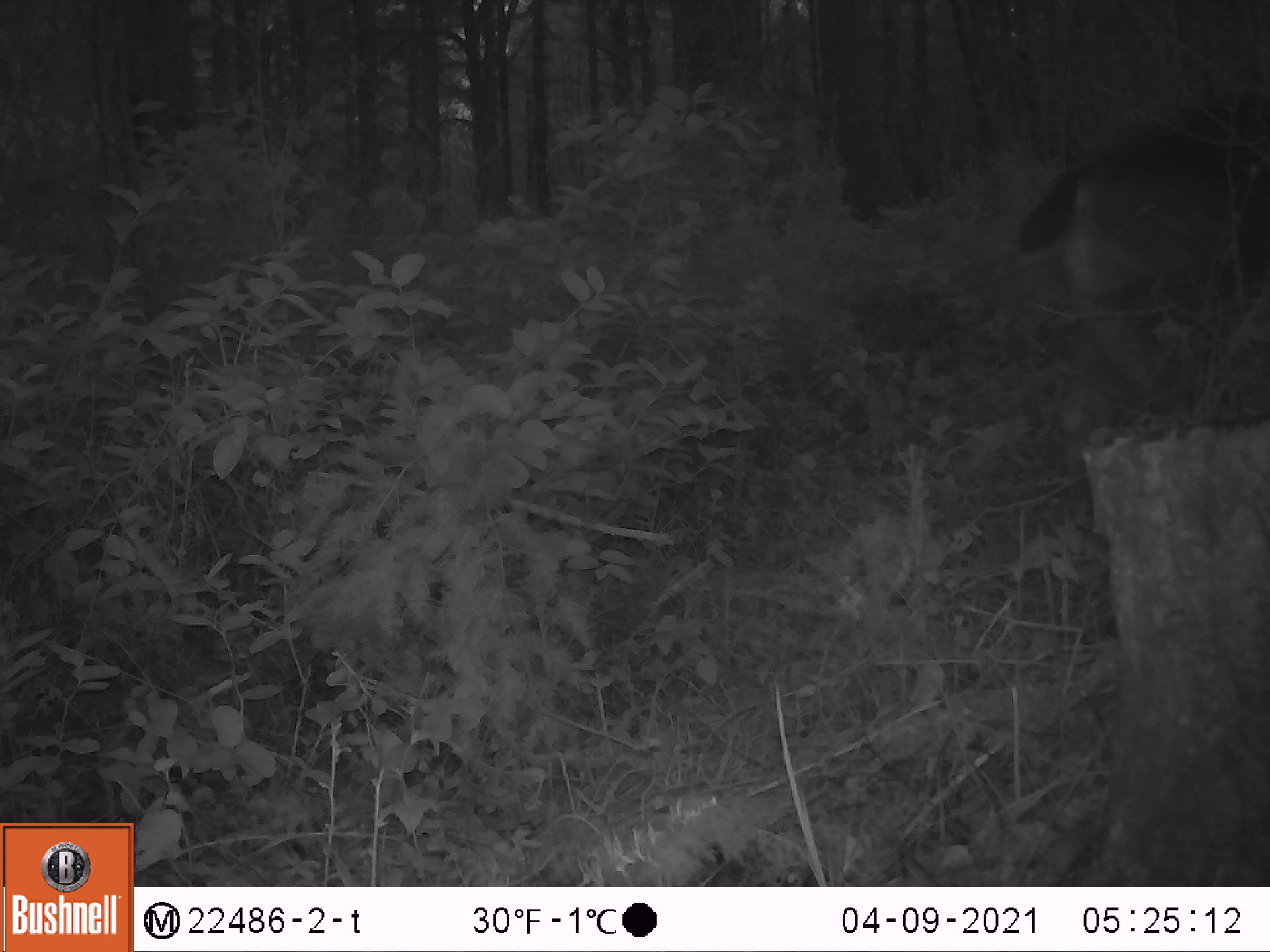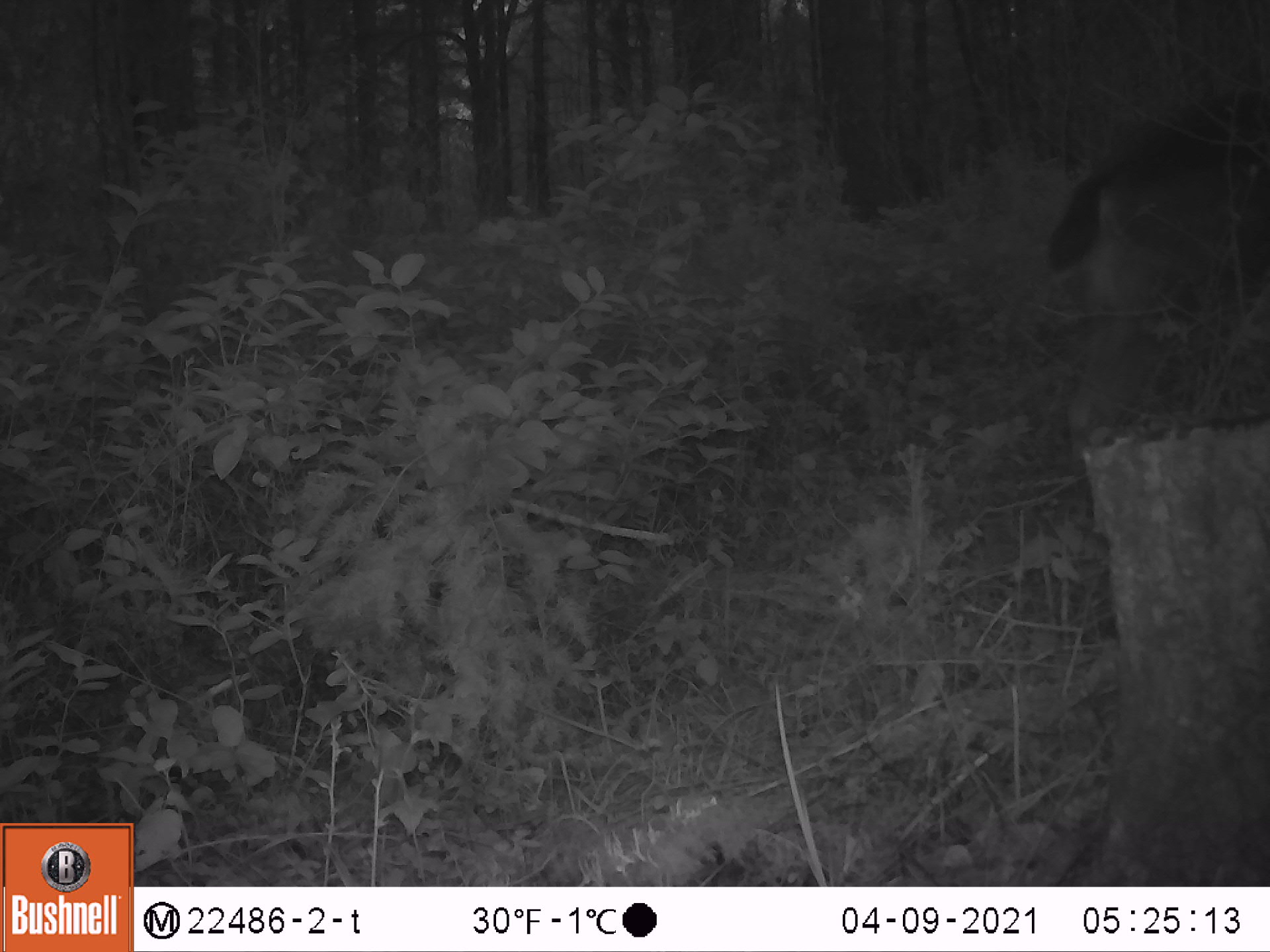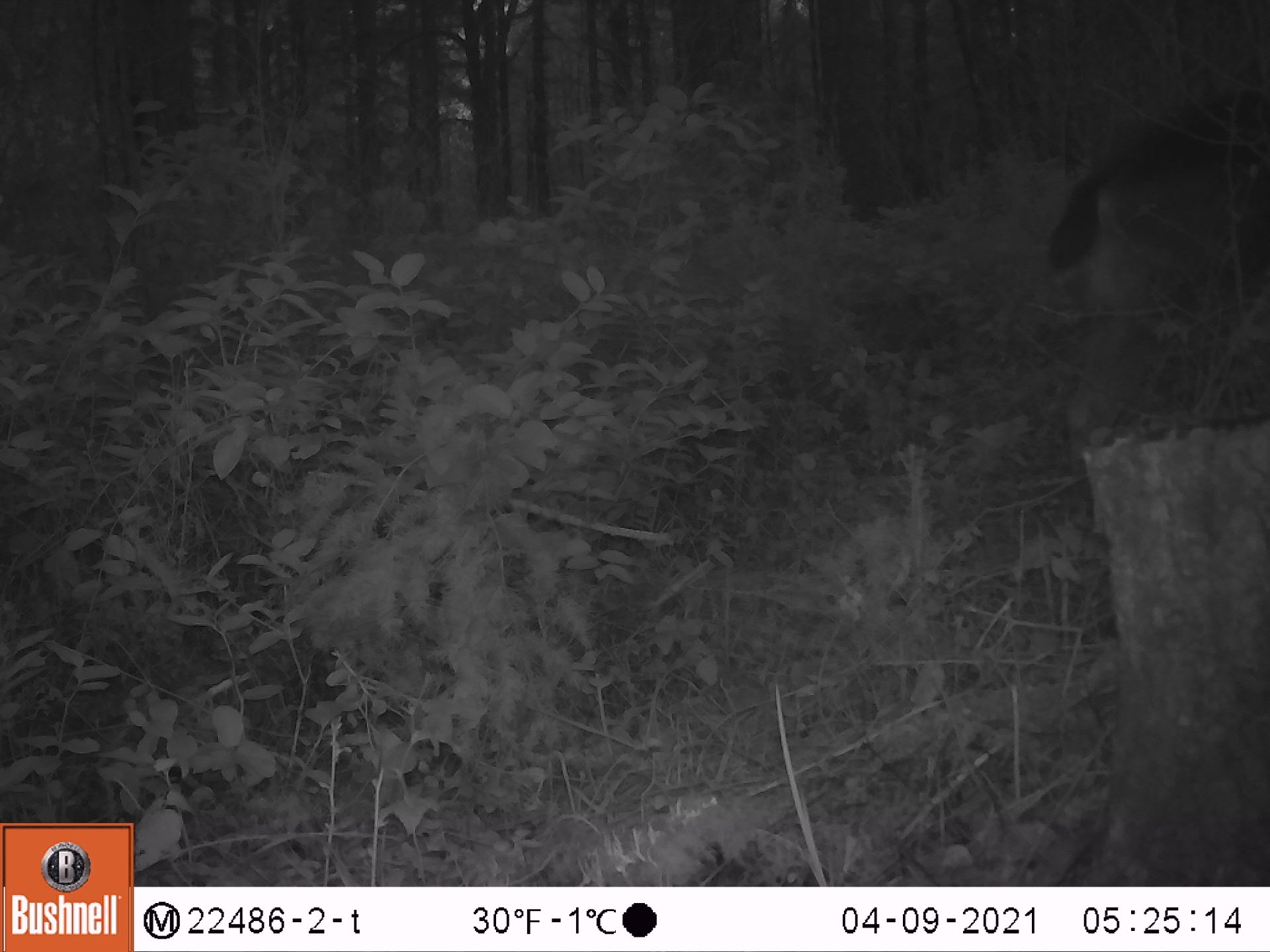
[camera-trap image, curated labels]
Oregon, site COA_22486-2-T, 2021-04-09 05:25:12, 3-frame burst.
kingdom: Animalia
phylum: Chordata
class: Mammalia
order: Artiodactyla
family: Cervidae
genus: Odocoileus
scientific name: Odocoileus hemionus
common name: black-tailed deer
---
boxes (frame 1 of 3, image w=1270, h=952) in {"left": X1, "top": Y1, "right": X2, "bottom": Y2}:
black-tailed deer: {"left": 993, "top": 72, "right": 1268, "bottom": 450}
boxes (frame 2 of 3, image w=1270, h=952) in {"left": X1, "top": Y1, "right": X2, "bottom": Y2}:
black-tailed deer: {"left": 1033, "top": 83, "right": 1269, "bottom": 476}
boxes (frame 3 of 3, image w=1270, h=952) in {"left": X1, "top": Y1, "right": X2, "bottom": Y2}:
black-tailed deer: {"left": 1030, "top": 79, "right": 1267, "bottom": 438}